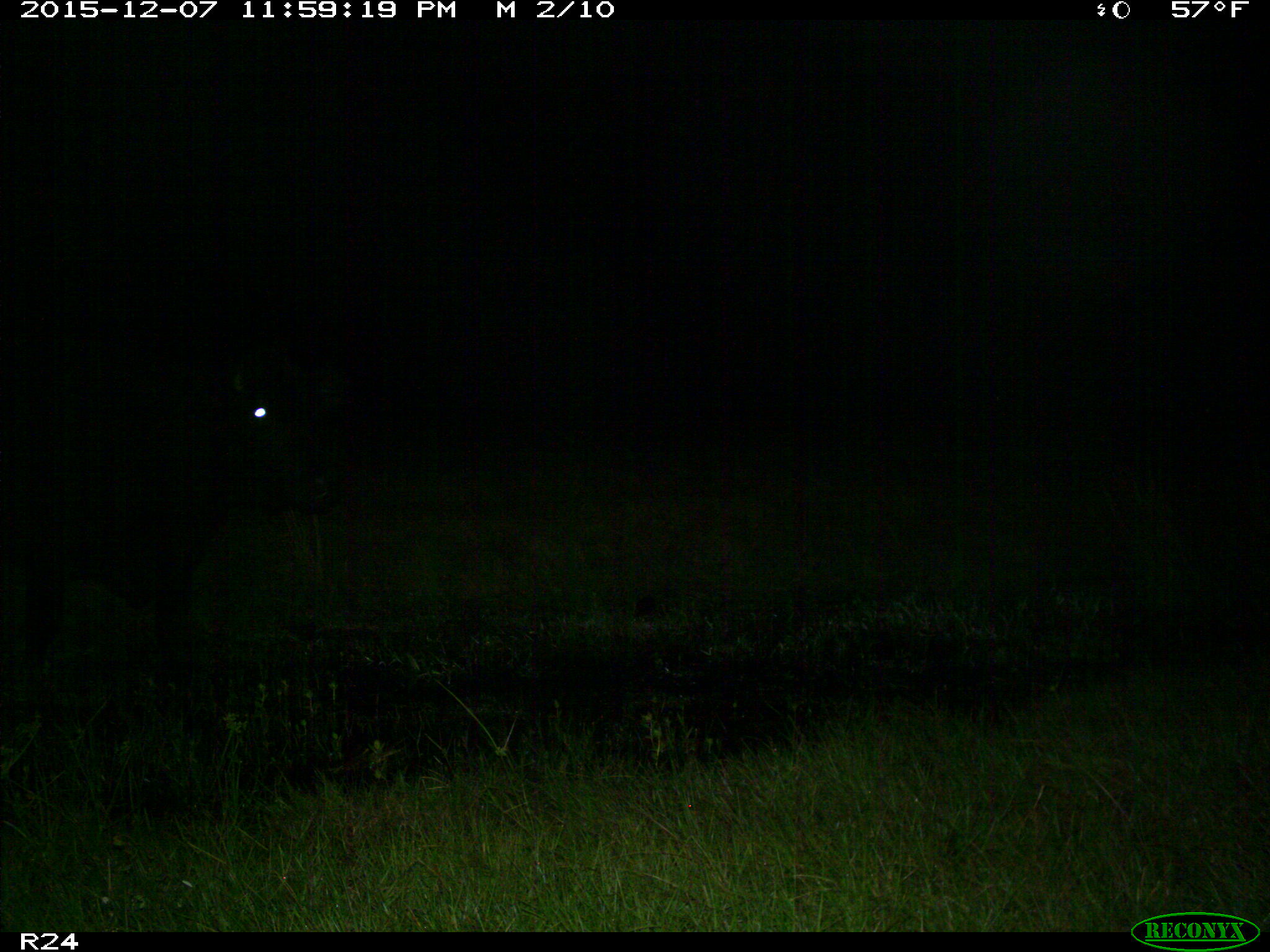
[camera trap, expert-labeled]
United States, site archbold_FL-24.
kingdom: Animalia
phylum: Chordata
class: Mammalia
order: Artiodactyla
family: Bovidae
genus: Bos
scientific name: Bos taurus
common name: domestic cow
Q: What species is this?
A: Bos taurus (domestic cow).